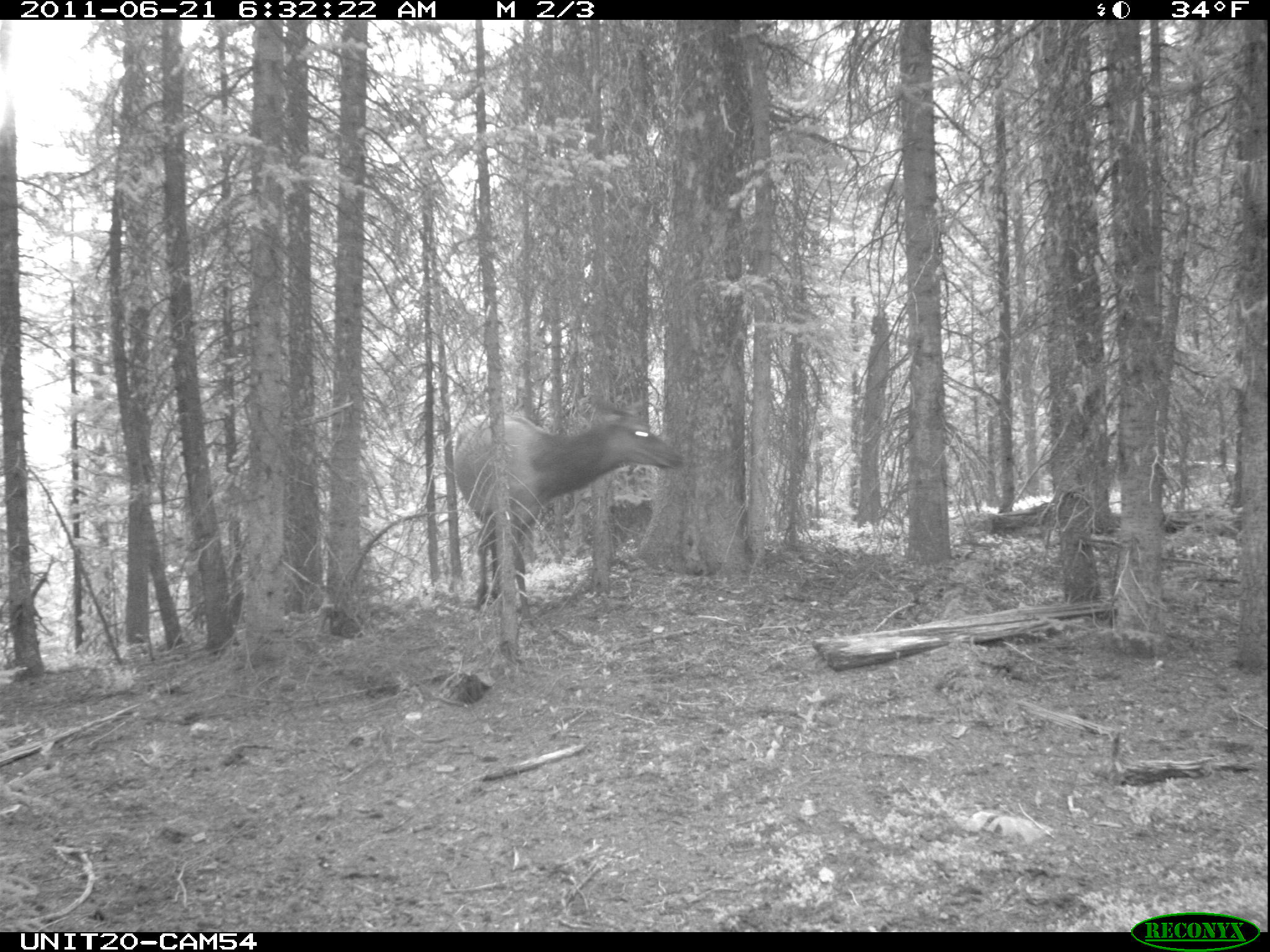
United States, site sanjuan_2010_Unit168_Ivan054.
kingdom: Animalia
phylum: Chordata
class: Mammalia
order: Artiodactyla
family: Cervidae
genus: Cervus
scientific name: Cervus elaphus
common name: red deer